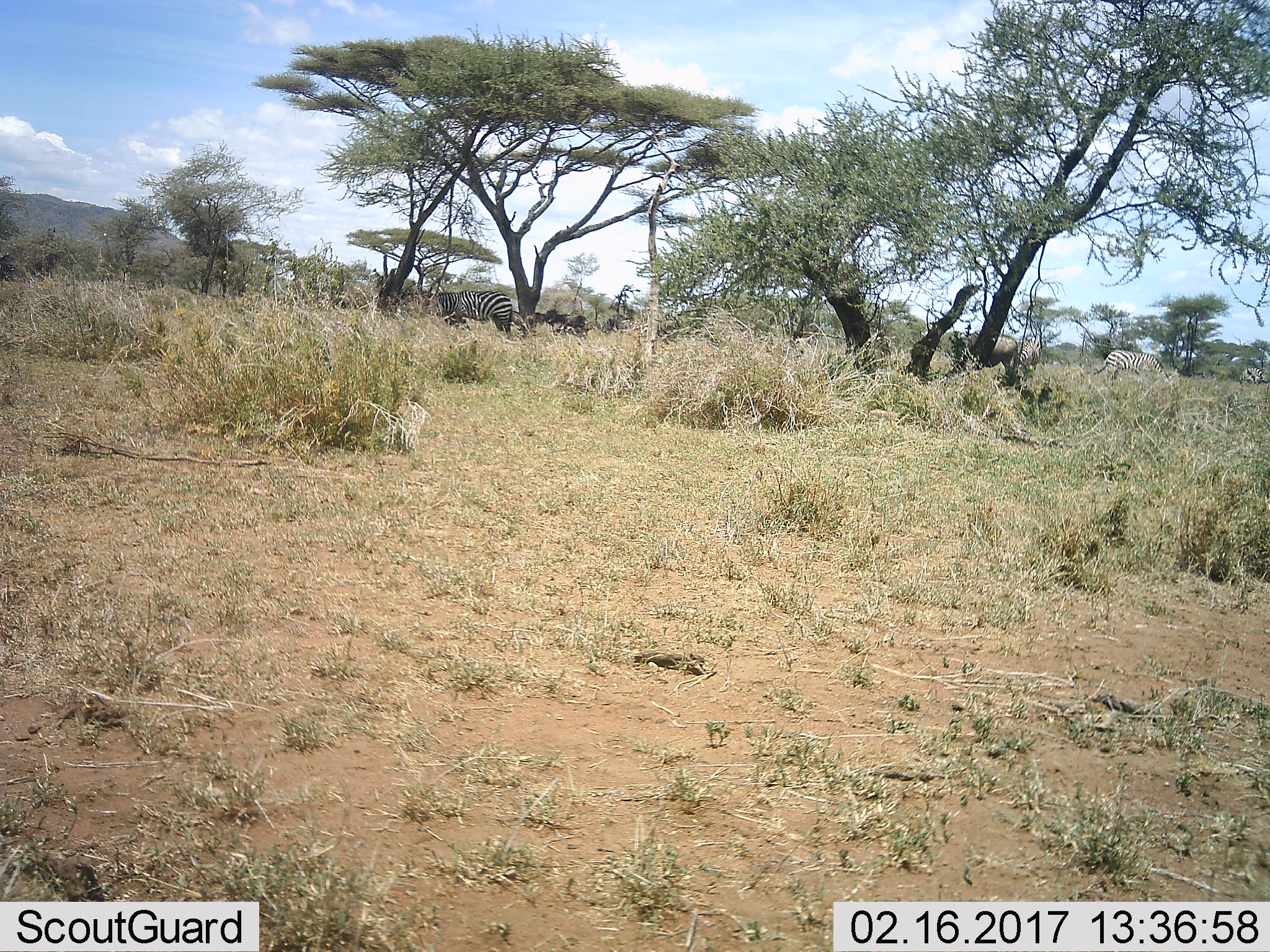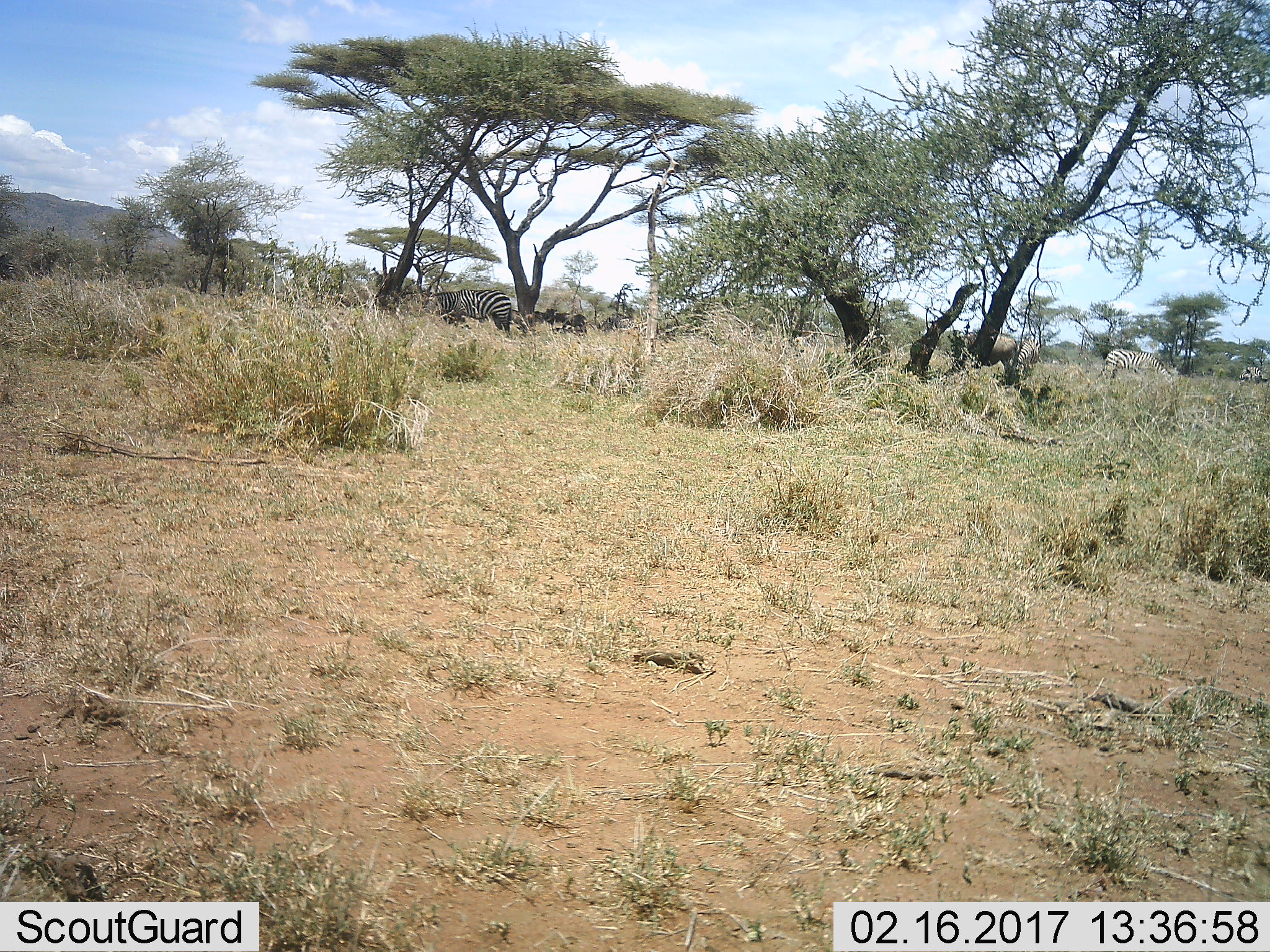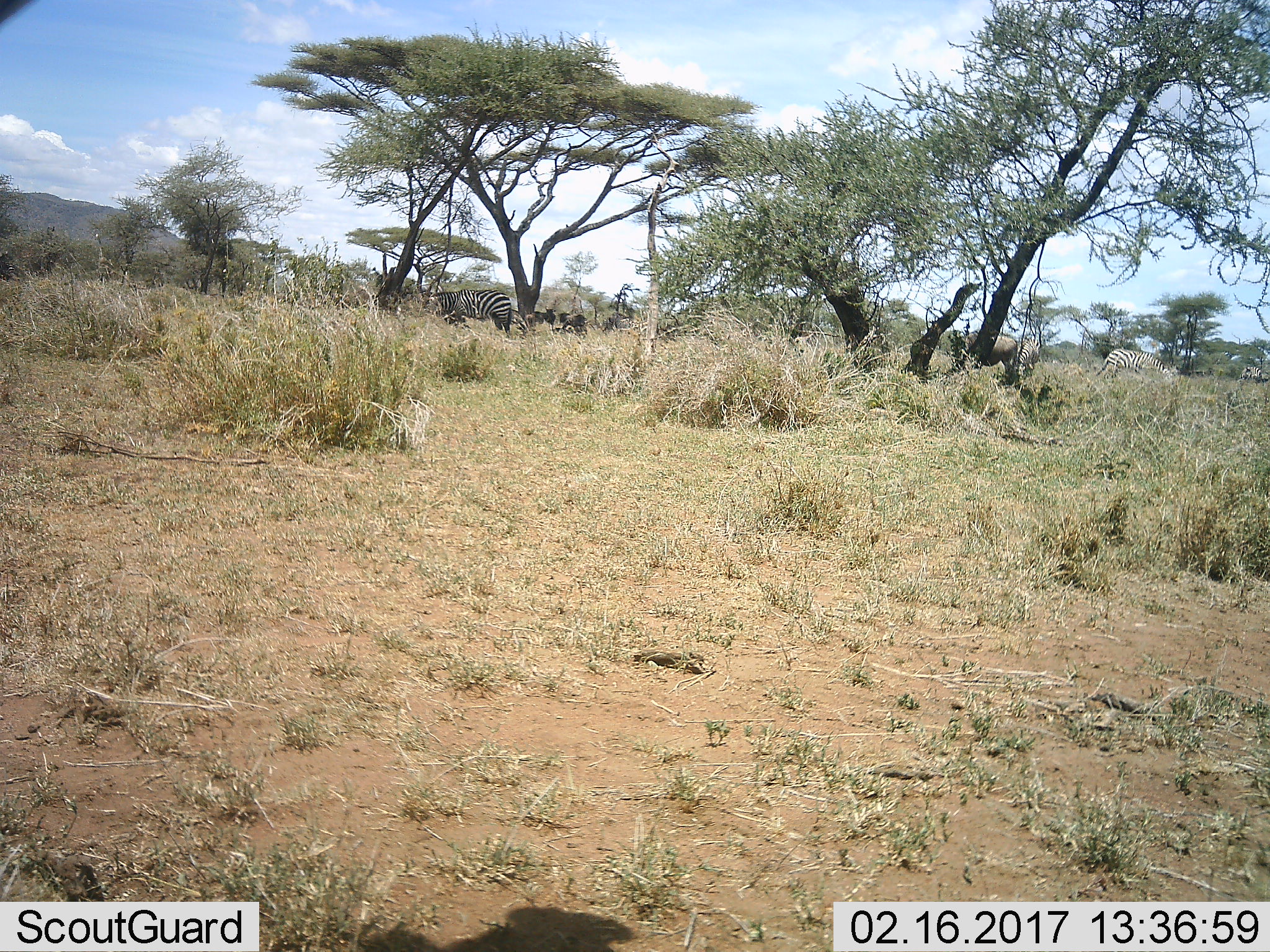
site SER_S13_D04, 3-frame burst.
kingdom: Animalia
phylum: Chordata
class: Mammalia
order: Perissodactyla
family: Equidae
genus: Equus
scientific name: Equus quagga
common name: plains zebra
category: zebraplains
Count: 4.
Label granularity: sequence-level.